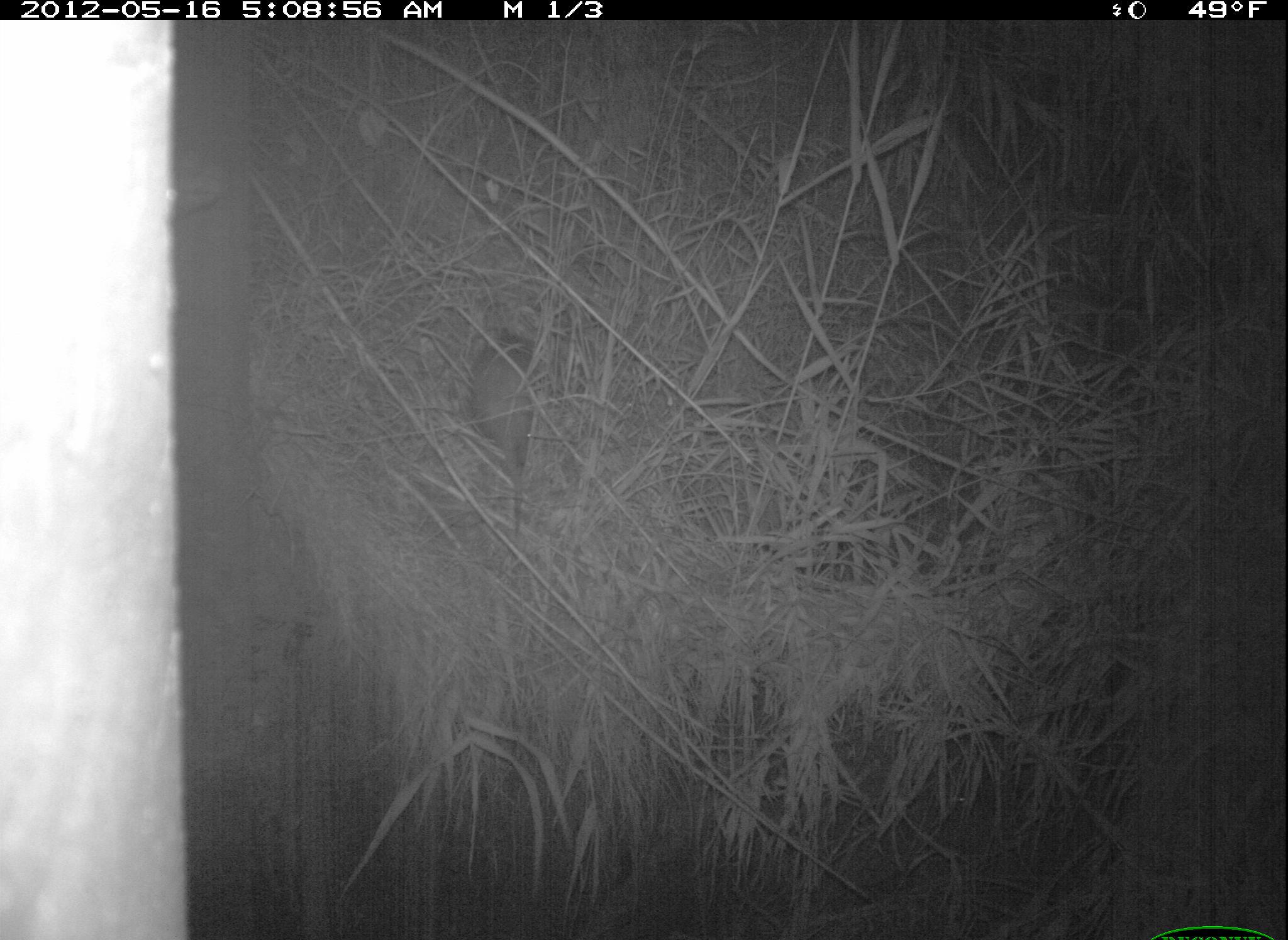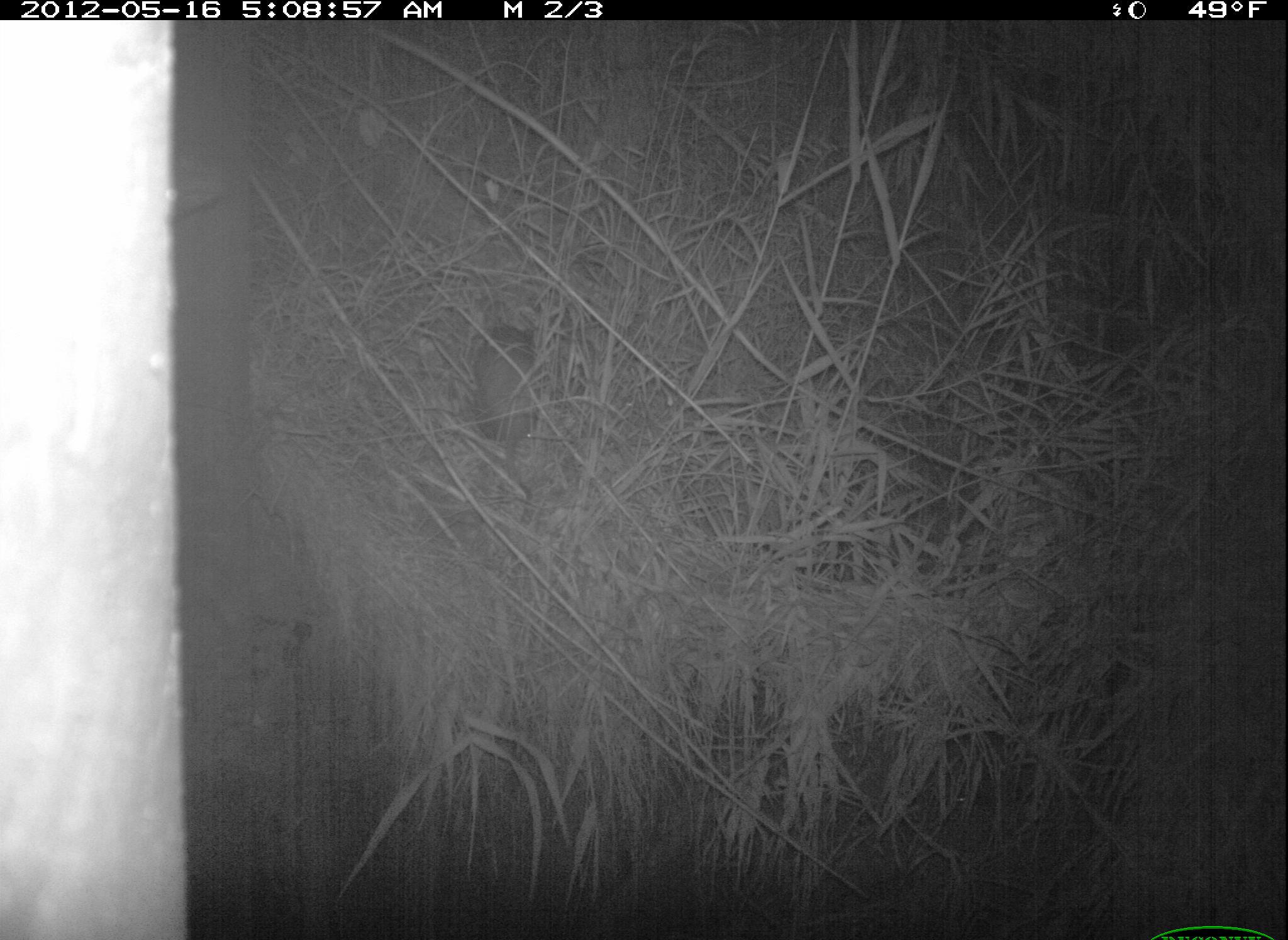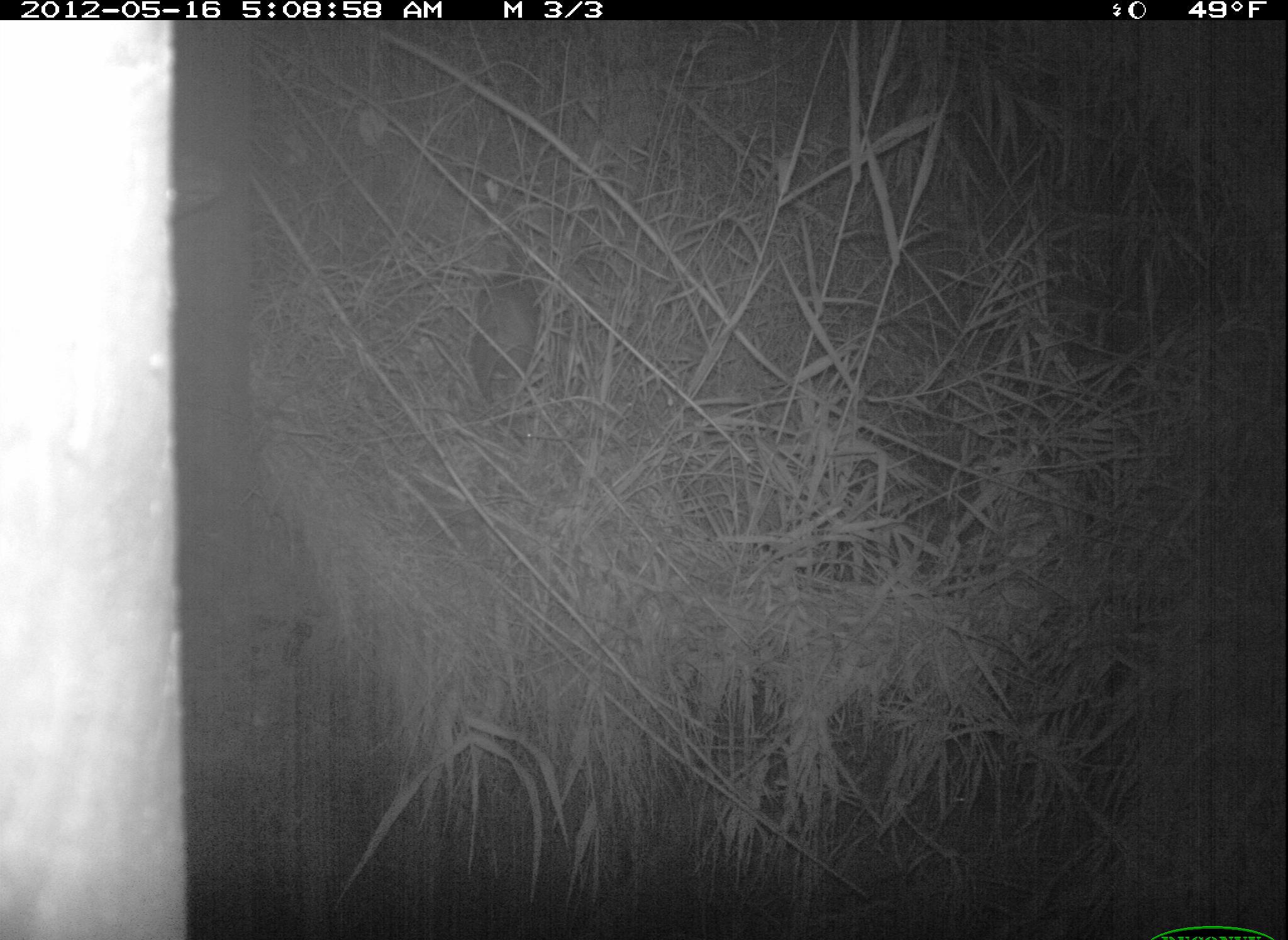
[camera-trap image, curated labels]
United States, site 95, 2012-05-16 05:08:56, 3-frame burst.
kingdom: Animalia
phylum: Chordata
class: Mammalia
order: Didelphimorphia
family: Didelphidae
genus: Didelphis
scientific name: Didelphis virginiana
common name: virginia opossum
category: opossum